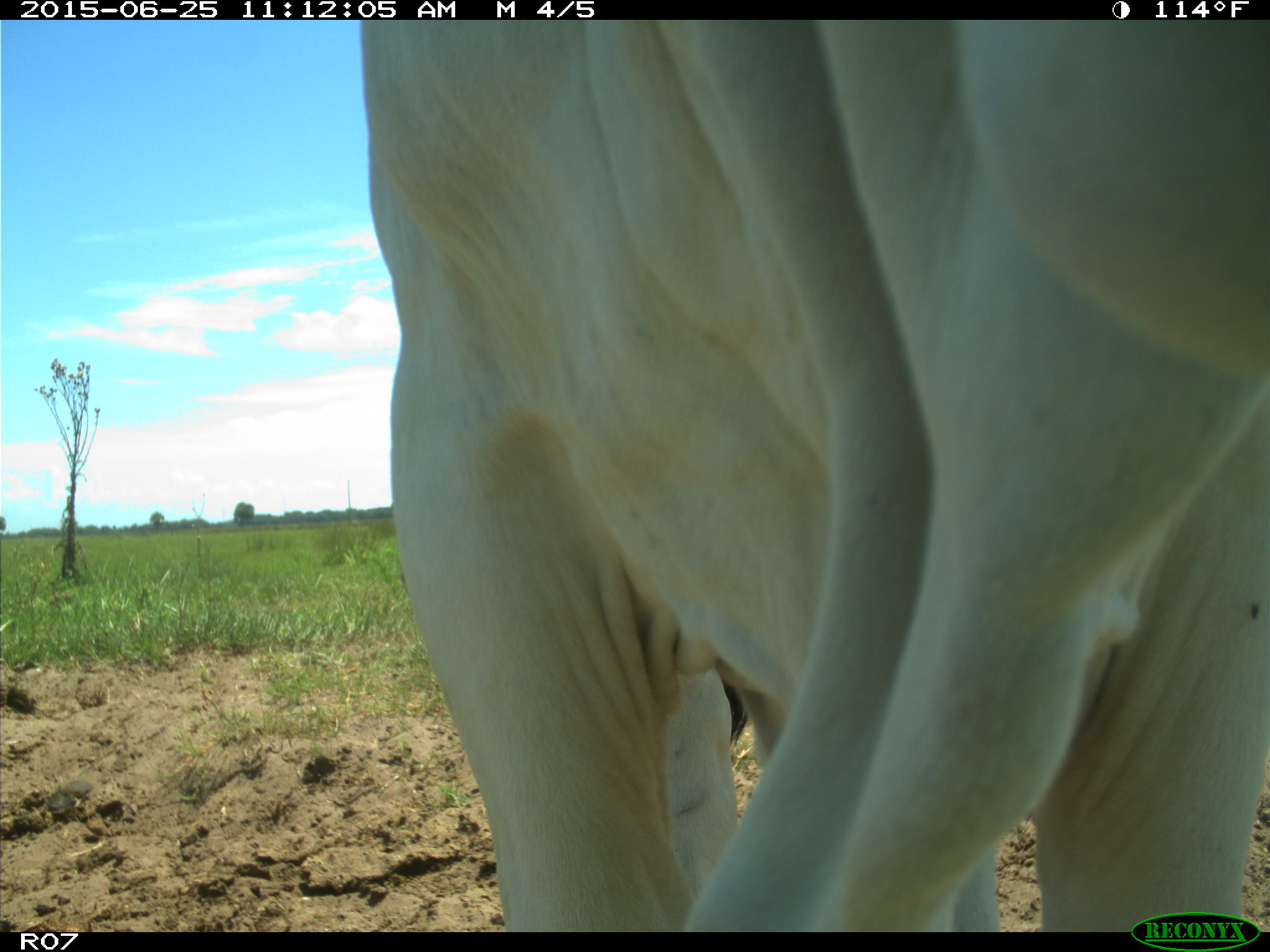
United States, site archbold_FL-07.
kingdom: Animalia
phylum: Chordata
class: Mammalia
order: Artiodactyla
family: Bovidae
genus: Bos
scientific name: Bos taurus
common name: domestic cow